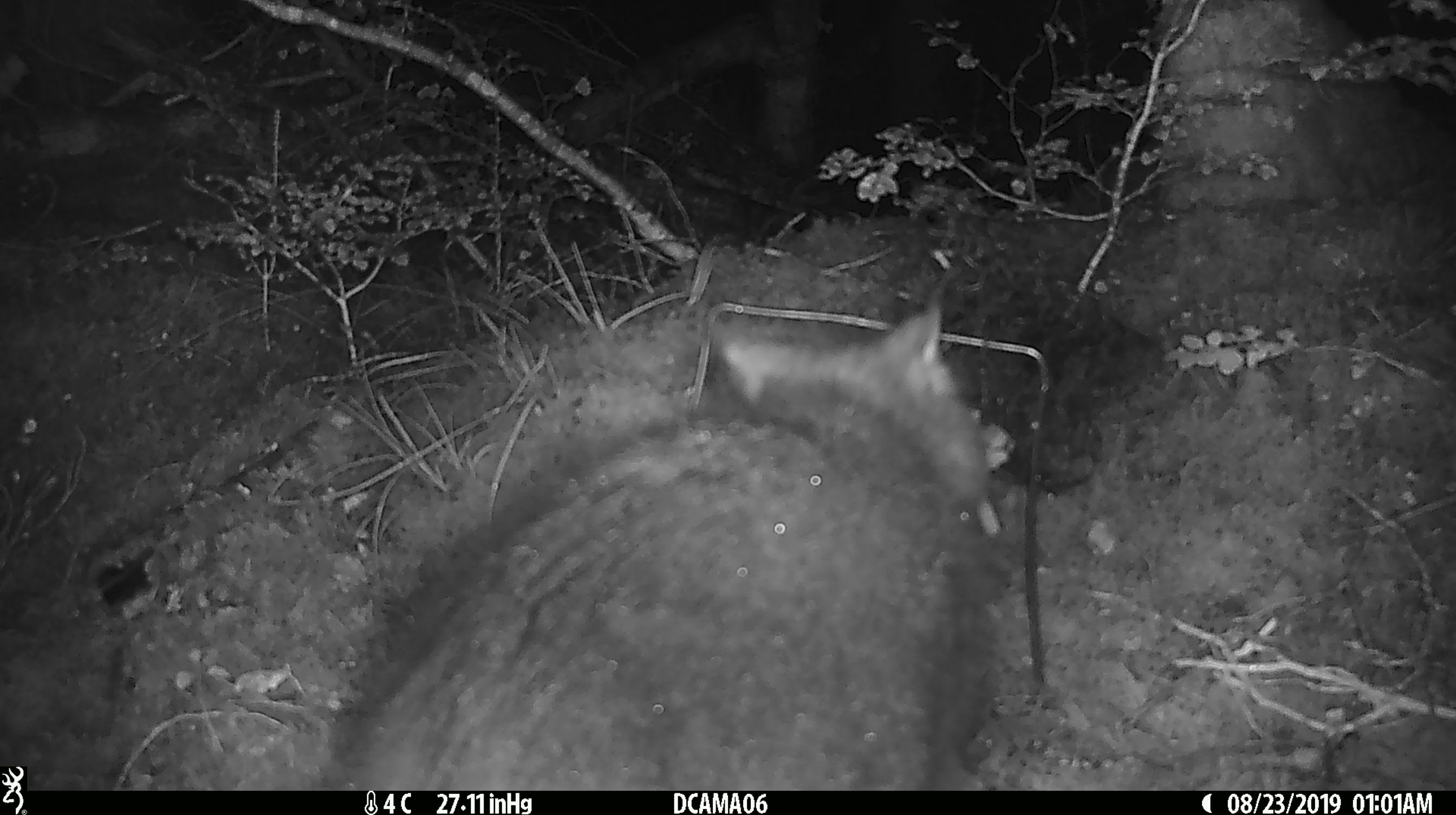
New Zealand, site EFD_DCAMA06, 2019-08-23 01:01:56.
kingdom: Animalia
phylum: Chordata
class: Mammalia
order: Diprotodontia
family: Phalangeridae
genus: Trichosurus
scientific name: Trichosurus vulpecula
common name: common brushtail possum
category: possum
Possum (common brushtail possum) (Trichosurus vulpecula).